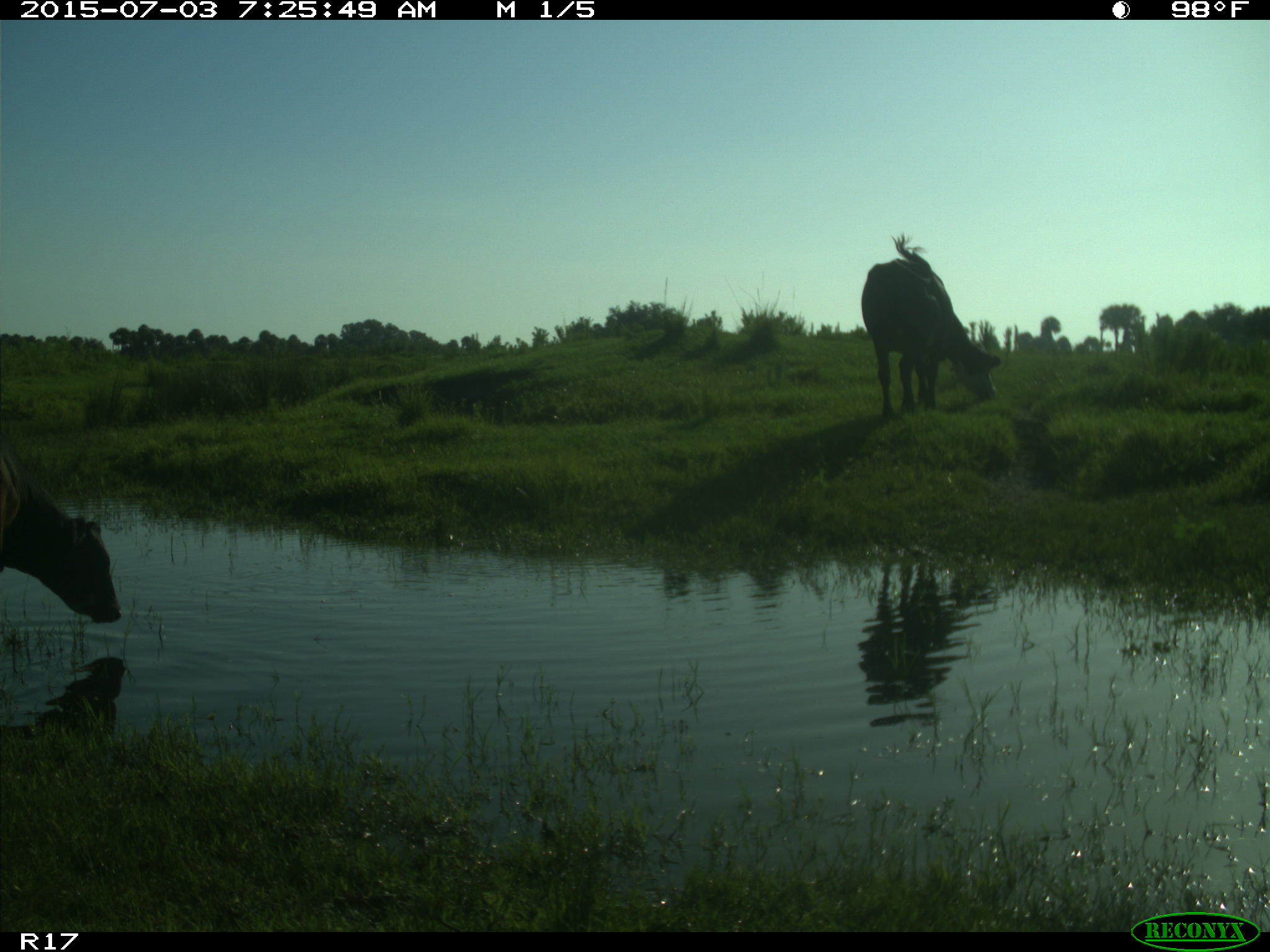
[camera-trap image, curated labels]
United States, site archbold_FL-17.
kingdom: Animalia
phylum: Chordata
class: Mammalia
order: Artiodactyla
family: Bovidae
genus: Bos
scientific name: Bos taurus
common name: domestic cow